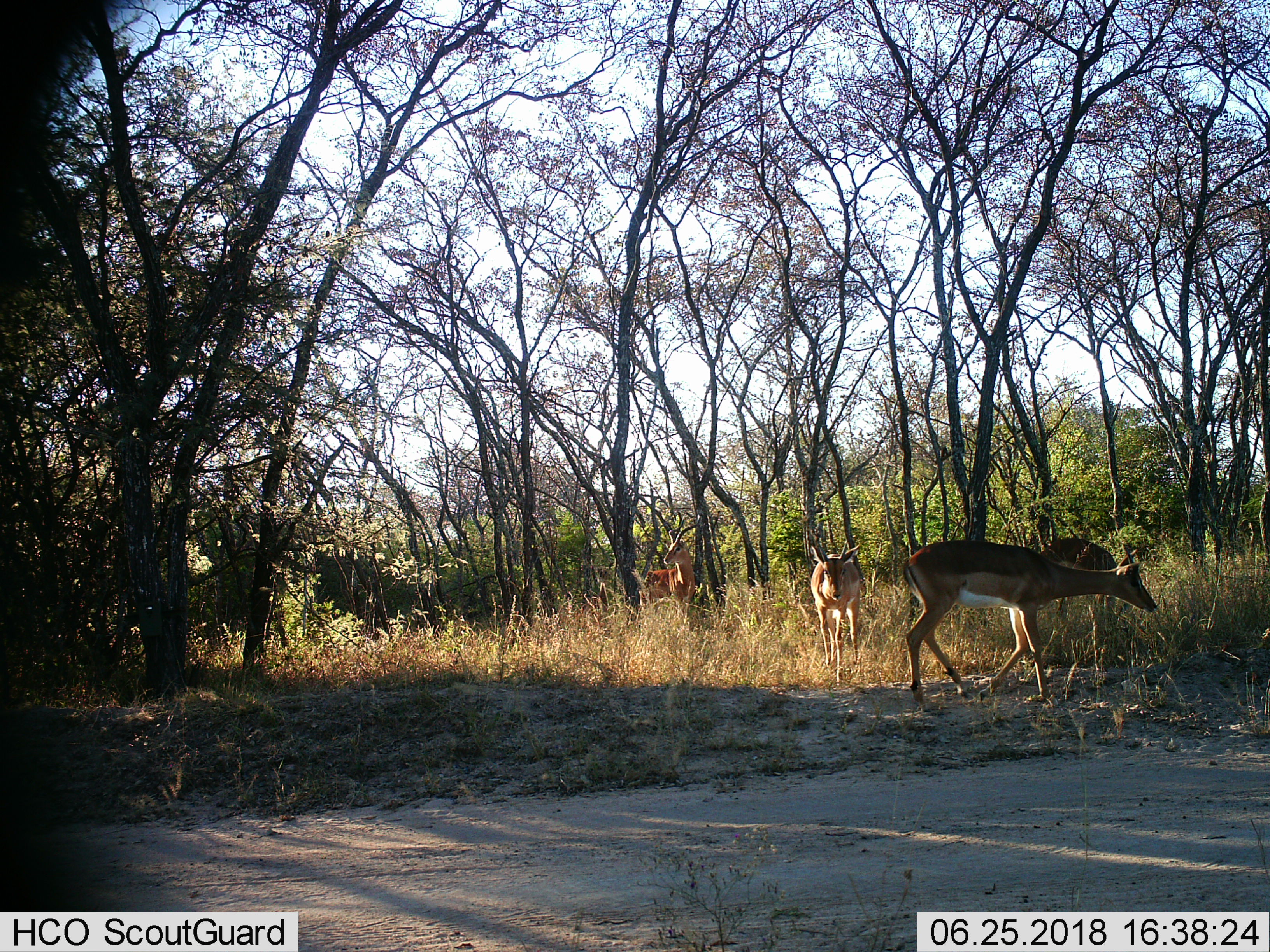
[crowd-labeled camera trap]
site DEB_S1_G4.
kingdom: Animalia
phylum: Chordata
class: Mammalia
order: Artiodactyla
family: Bovidae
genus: Aepyceros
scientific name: Aepyceros melampus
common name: impala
Impala (Aepyceros melampus), count 4. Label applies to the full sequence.